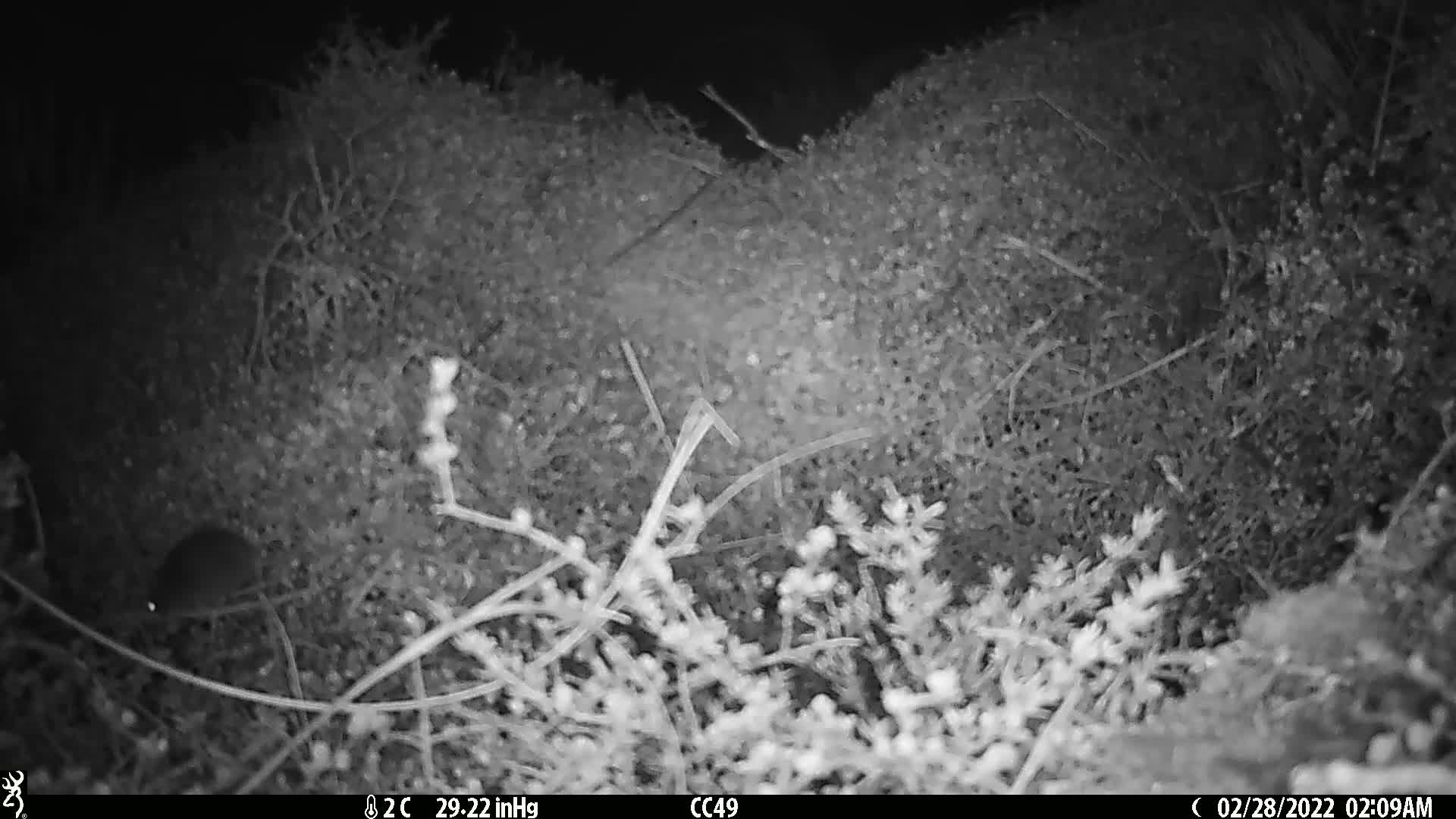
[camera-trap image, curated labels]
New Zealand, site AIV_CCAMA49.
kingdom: Animalia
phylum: Chordata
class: Mammalia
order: Rodentia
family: Muridae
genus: Mus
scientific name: Mus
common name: mouse